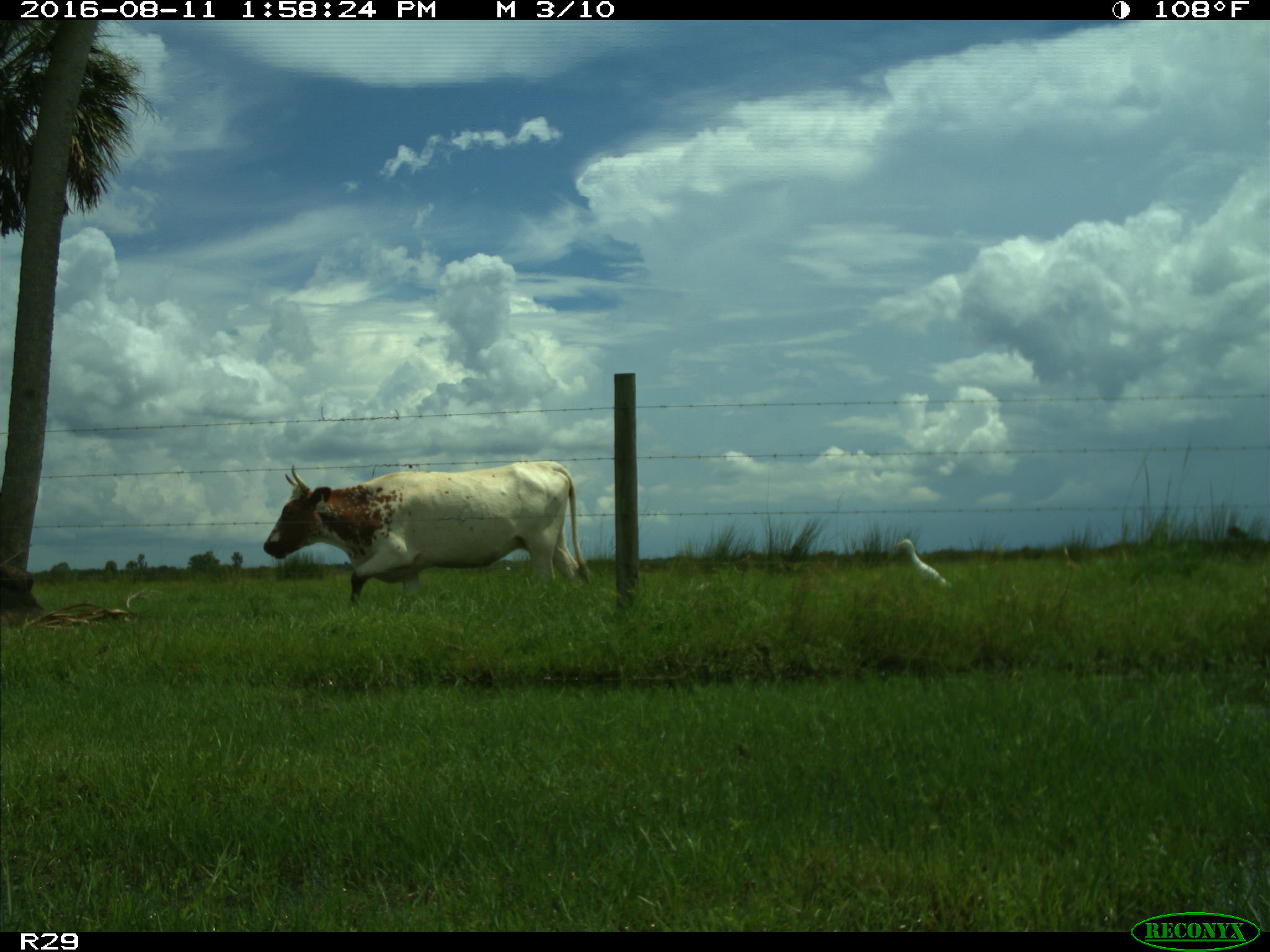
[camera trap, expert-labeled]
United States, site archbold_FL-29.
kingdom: Animalia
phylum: Chordata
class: Mammalia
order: Artiodactyla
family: Bovidae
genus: Bos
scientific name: Bos taurus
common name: domestic cow